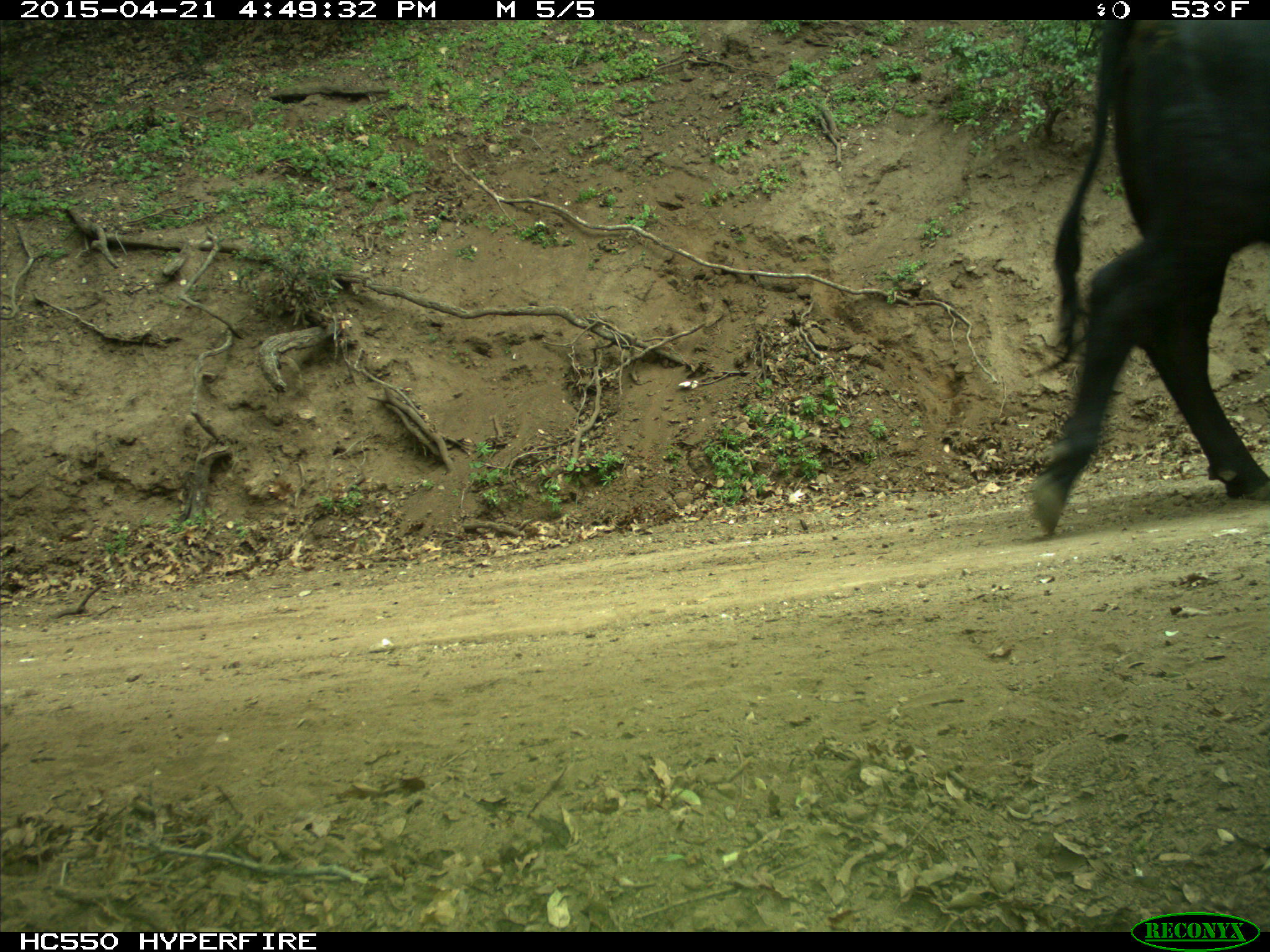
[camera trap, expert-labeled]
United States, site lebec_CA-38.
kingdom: Animalia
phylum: Chordata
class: Mammalia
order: Artiodactyla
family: Bovidae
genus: Bos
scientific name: Bos taurus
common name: domestic cow